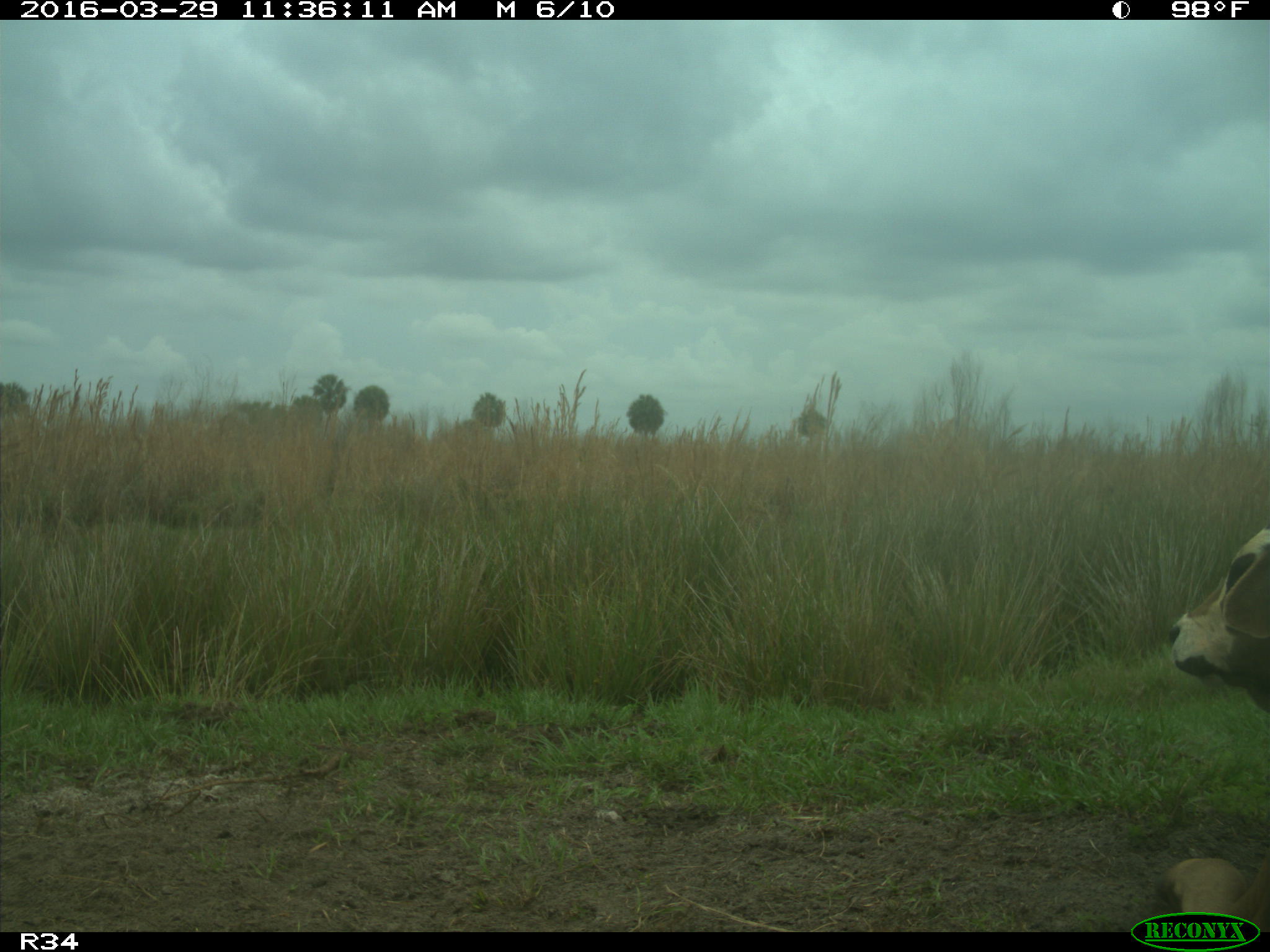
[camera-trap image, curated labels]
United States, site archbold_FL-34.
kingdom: Animalia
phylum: Chordata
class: Mammalia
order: Artiodactyla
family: Bovidae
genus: Bos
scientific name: Bos taurus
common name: domestic cow